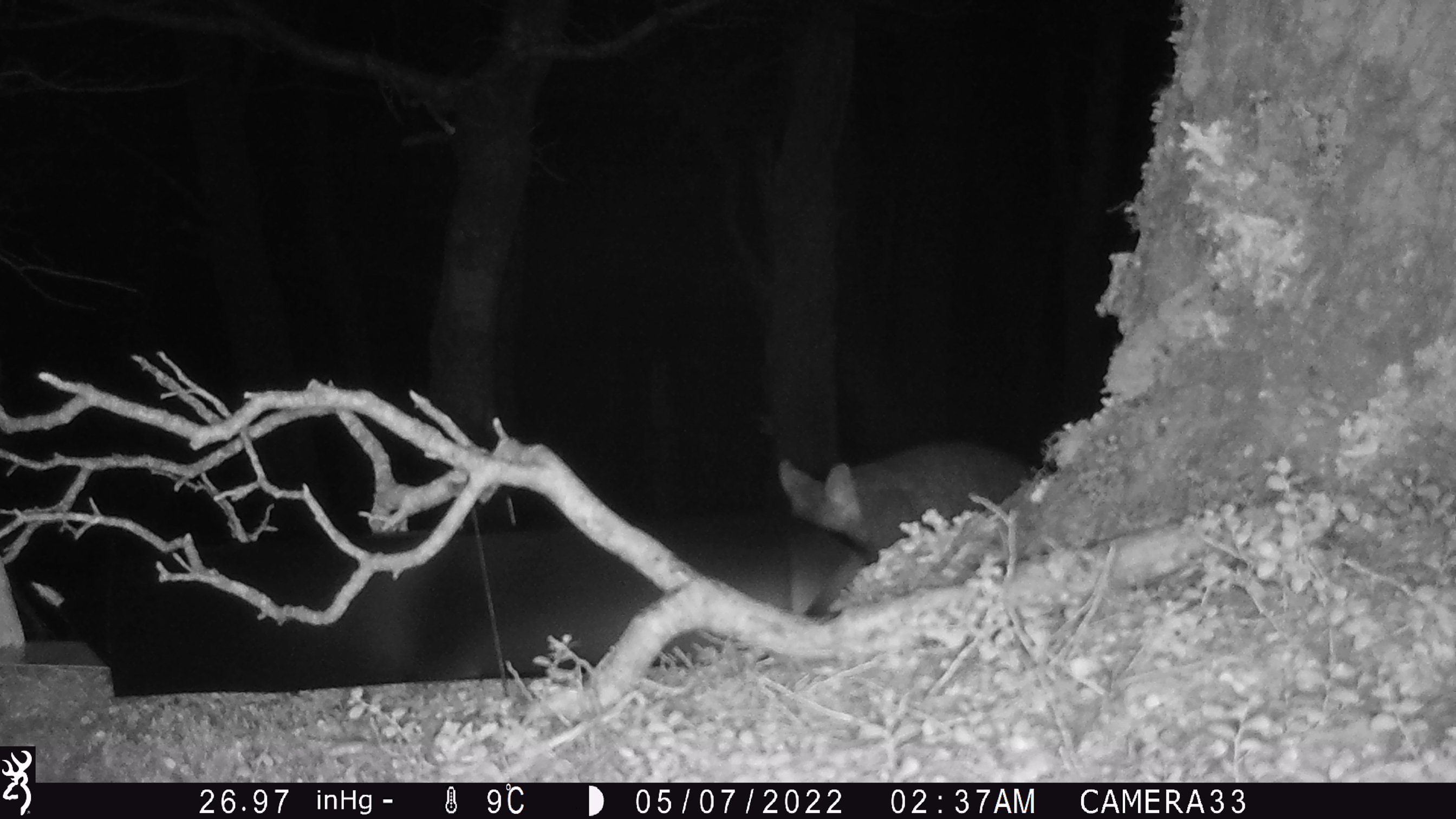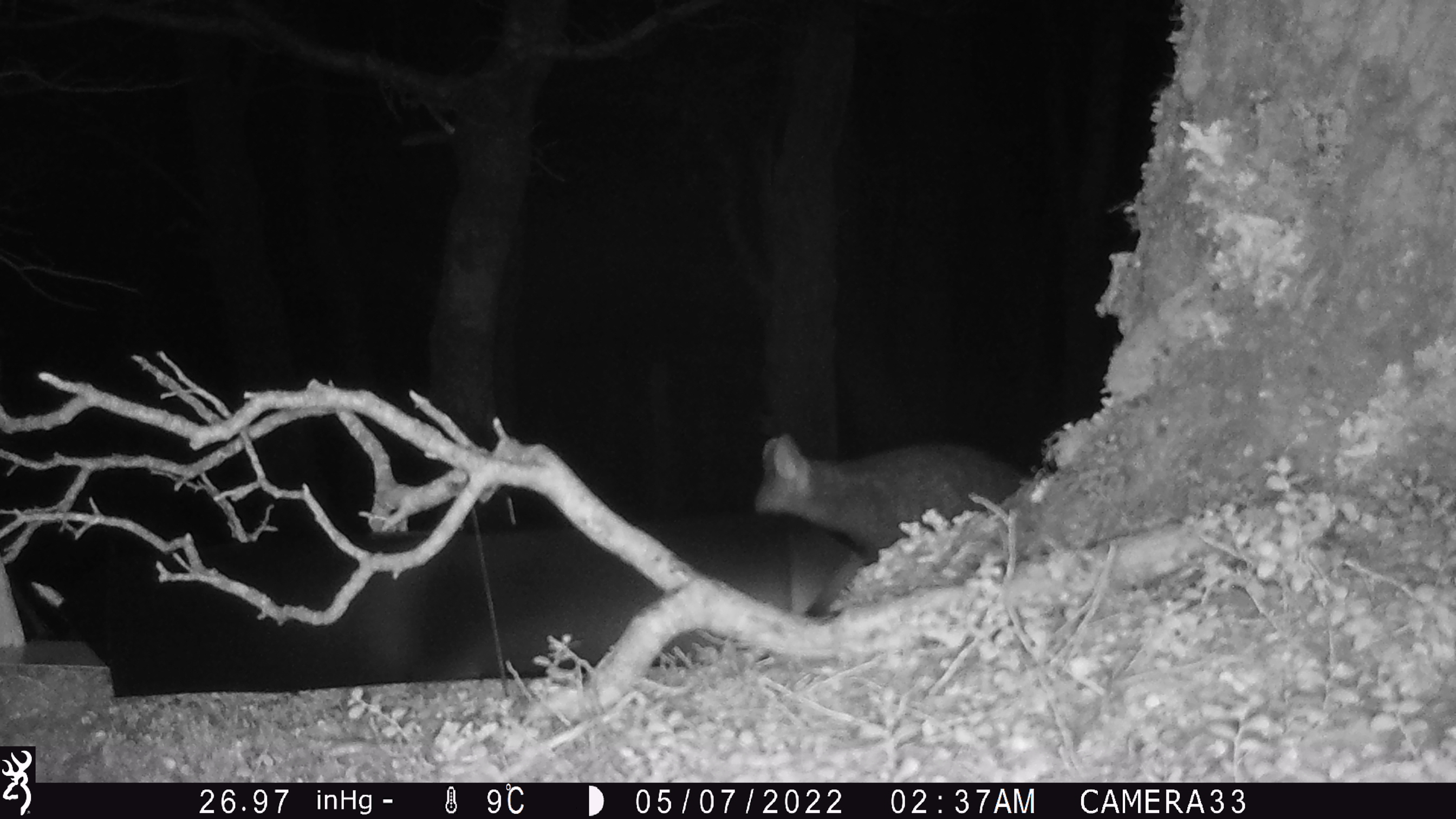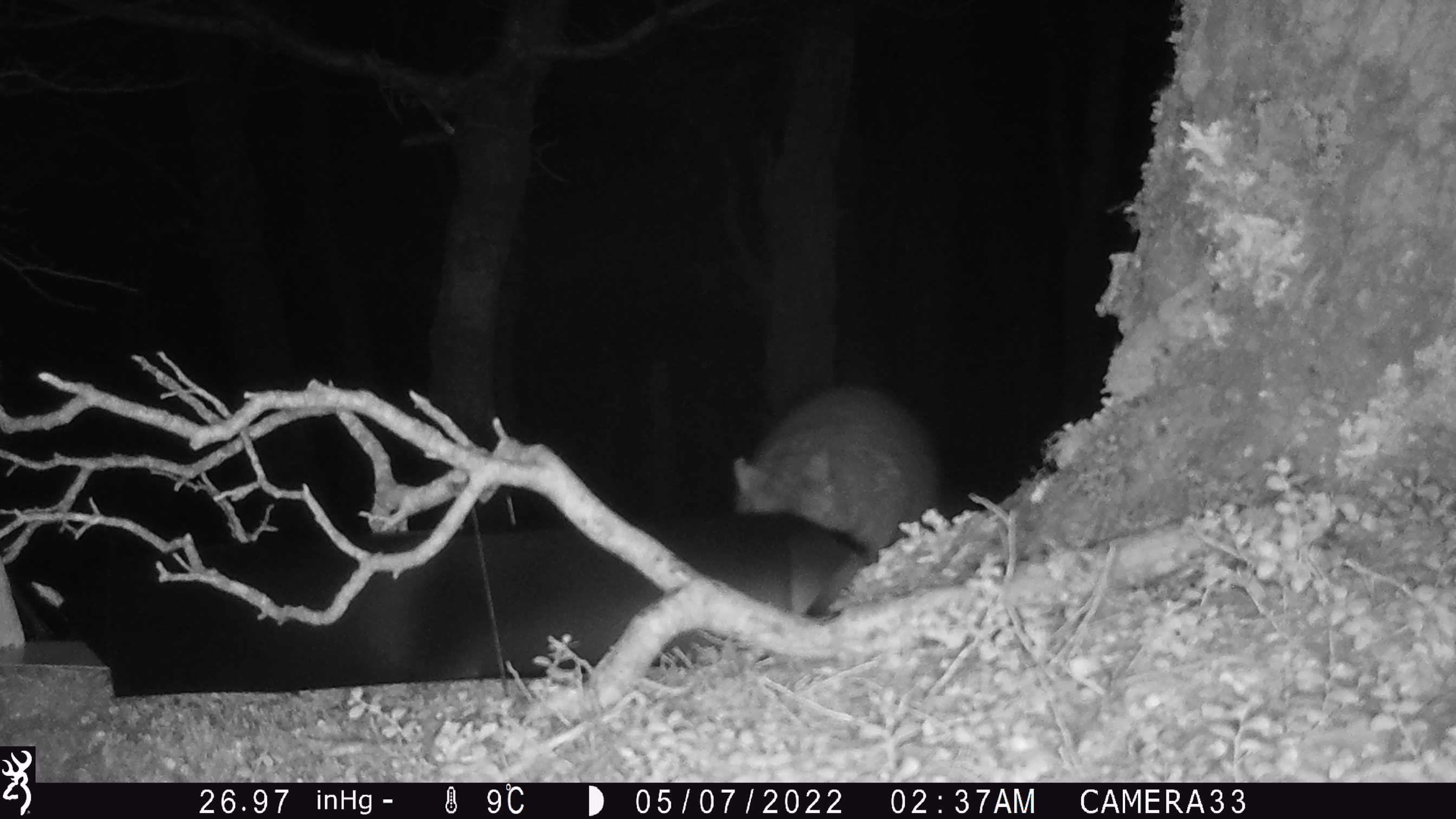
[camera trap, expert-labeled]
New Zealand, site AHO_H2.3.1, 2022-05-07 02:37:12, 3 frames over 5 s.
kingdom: Animalia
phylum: Chordata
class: Mammalia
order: Diprotodontia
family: Phalangeridae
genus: Trichosurus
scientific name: Trichosurus vulpecula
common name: common brushtail possum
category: possum